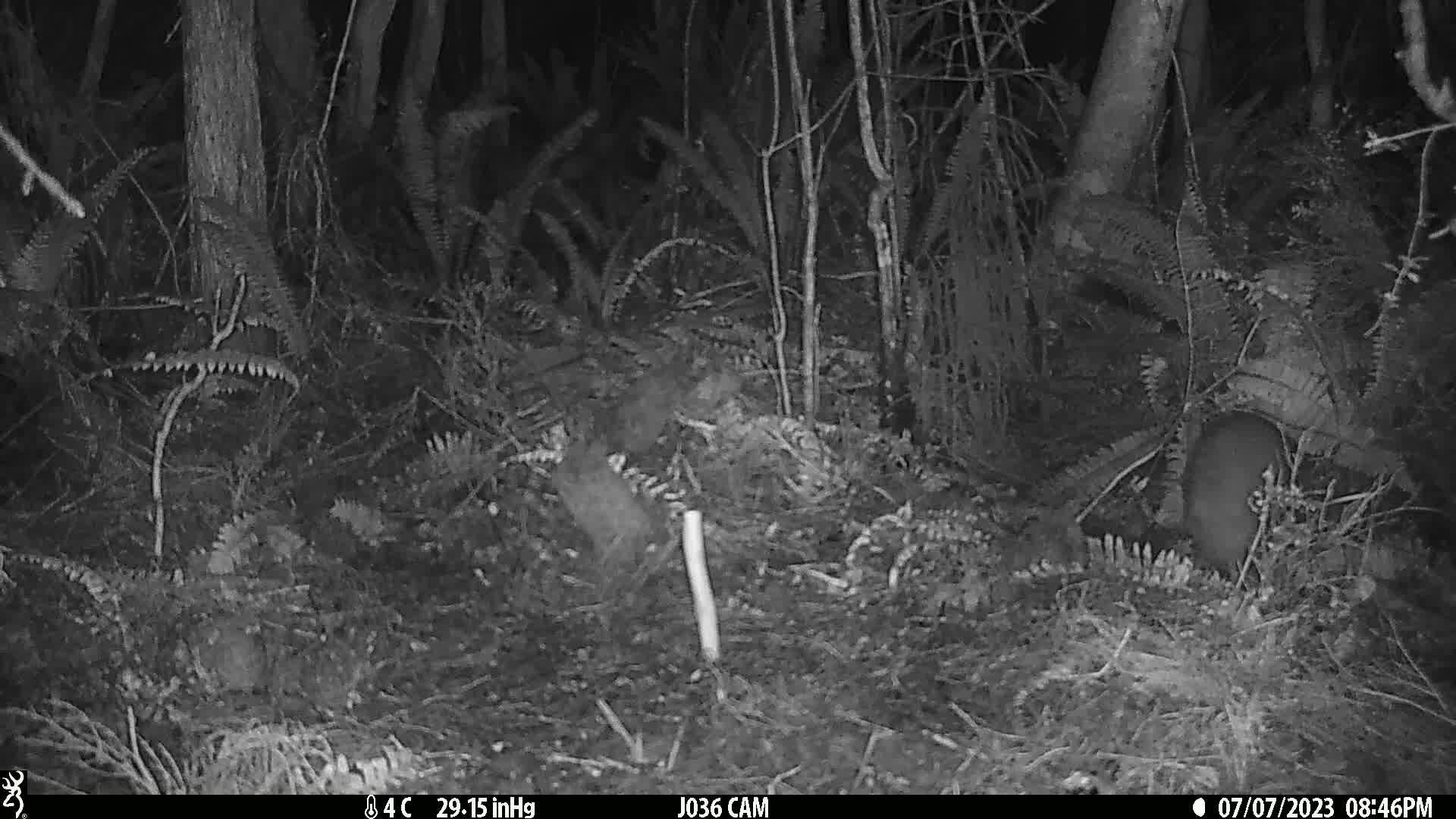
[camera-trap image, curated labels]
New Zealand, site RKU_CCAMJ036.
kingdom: Animalia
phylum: Chordata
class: Aves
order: Apterygiformes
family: Apterygidae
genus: Apteryx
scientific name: Apteryx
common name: kiwi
Kiwi (Apteryx).